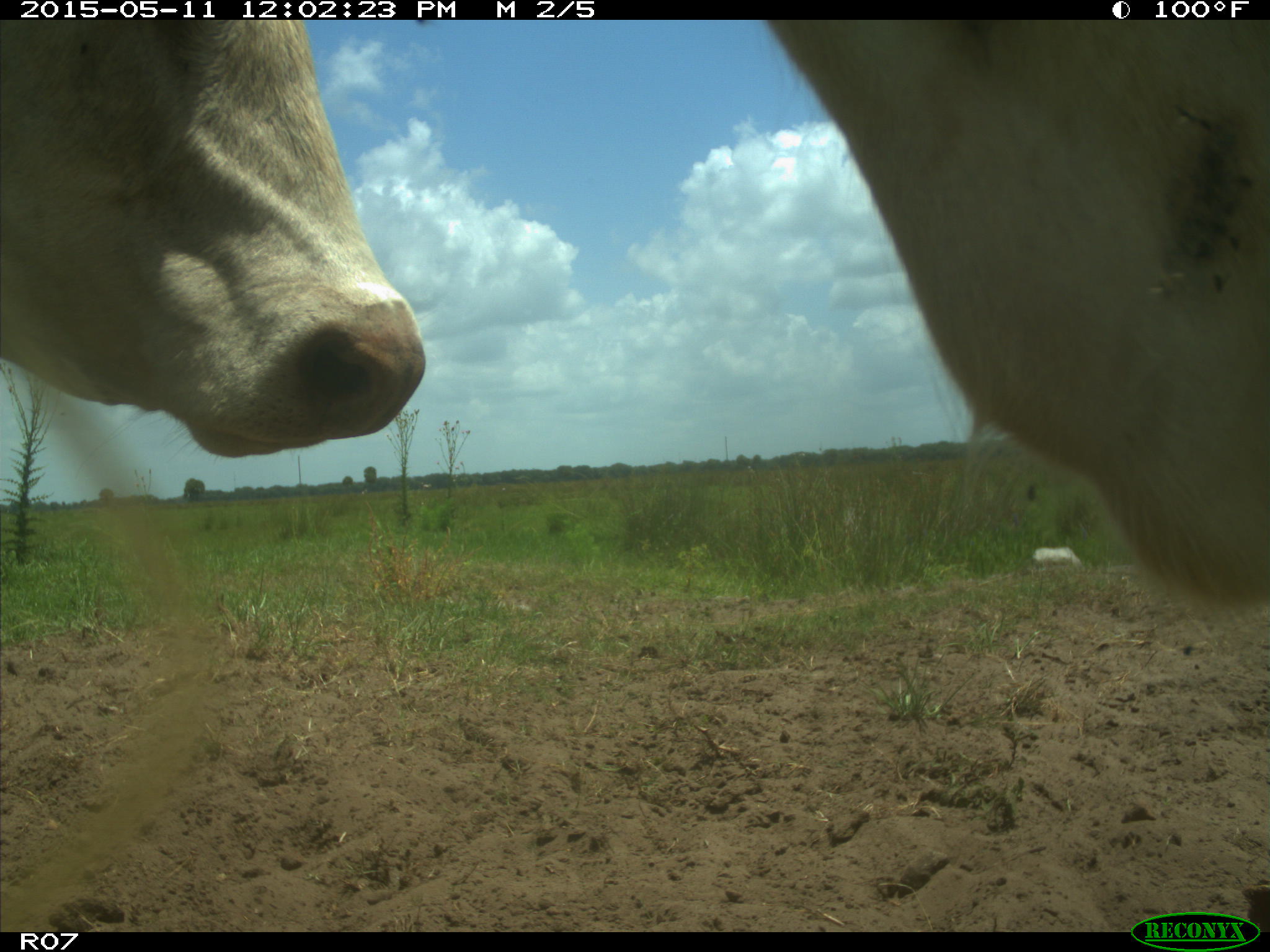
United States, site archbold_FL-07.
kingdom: Animalia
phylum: Chordata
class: Mammalia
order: Artiodactyla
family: Bovidae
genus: Bos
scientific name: Bos taurus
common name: domestic cow